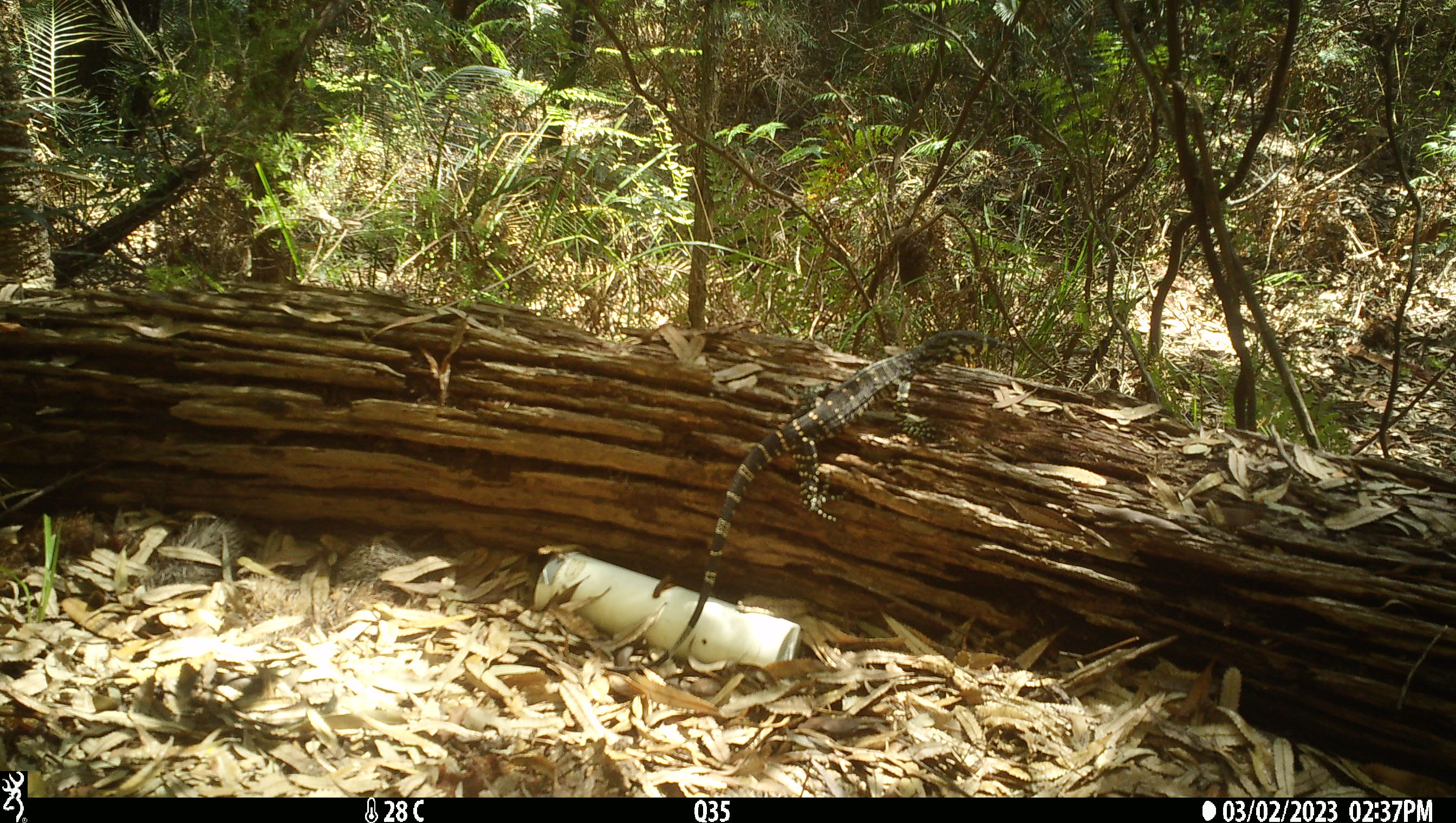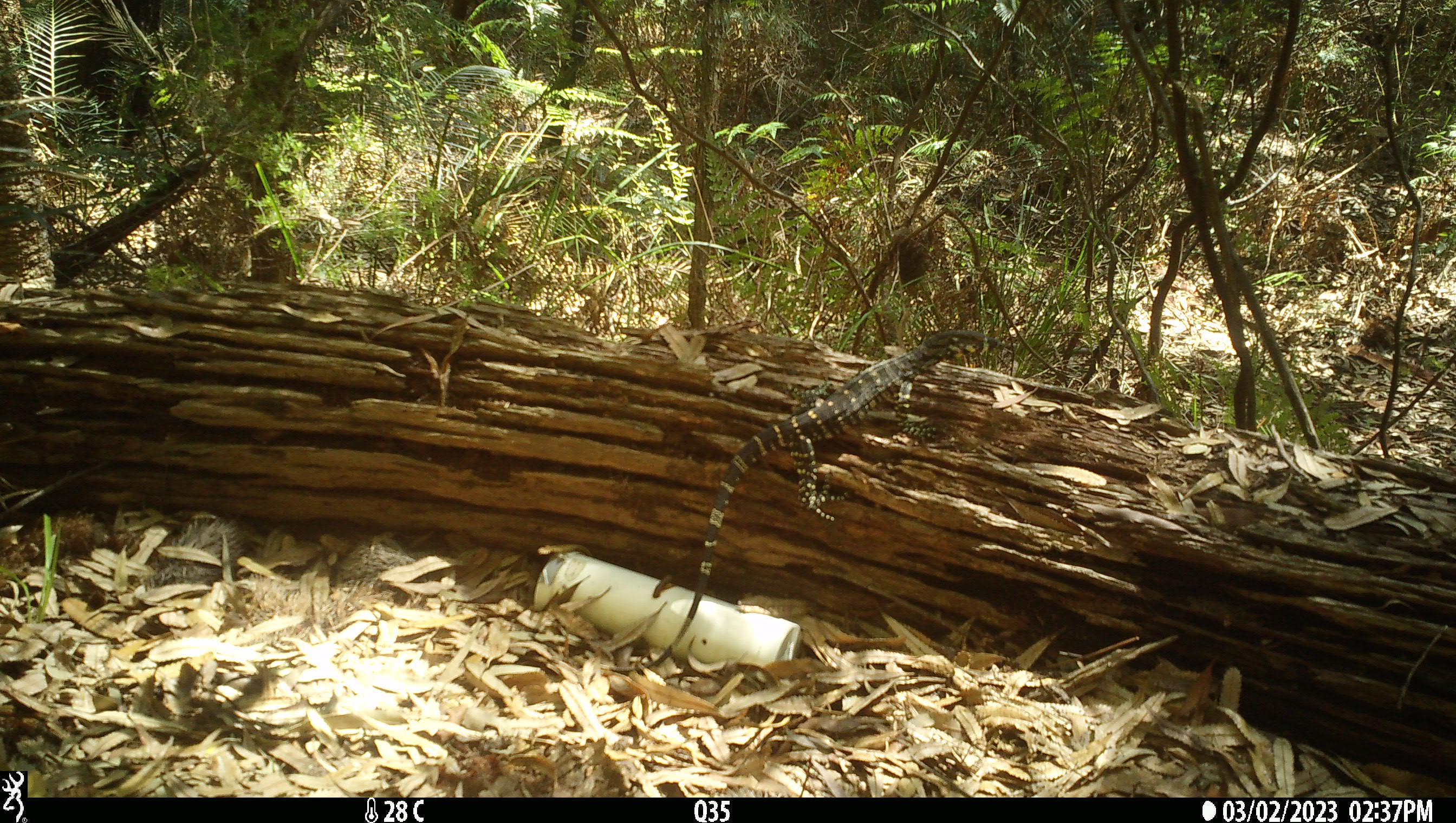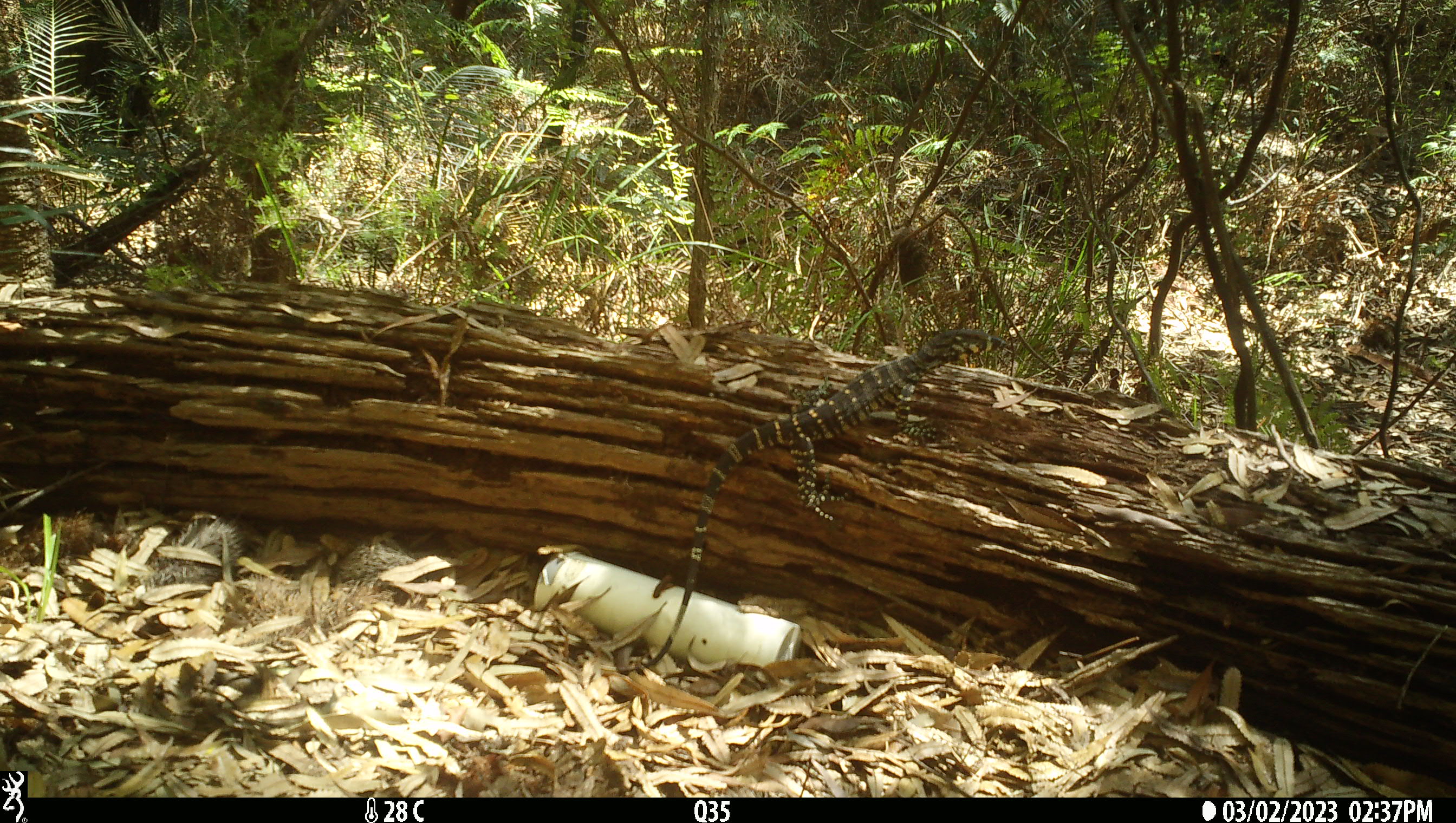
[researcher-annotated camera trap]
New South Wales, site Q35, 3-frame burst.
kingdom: Animalia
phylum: Chordata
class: Reptilia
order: Squamata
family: Varanidae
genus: Varanus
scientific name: Varanus varius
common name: lace monitor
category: goanna